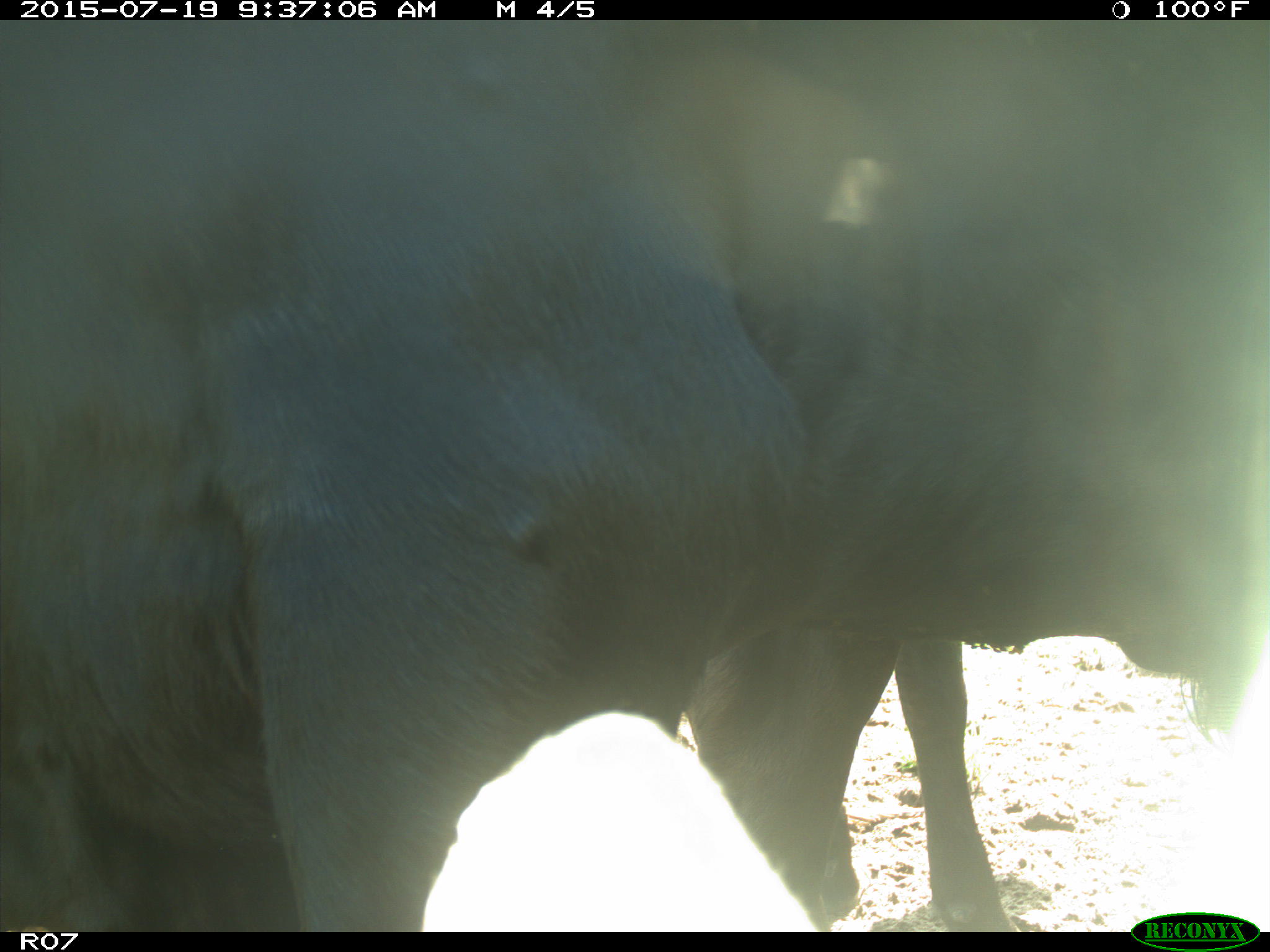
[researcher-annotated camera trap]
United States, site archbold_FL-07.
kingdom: Animalia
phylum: Chordata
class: Mammalia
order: Artiodactyla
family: Bovidae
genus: Bos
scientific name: Bos taurus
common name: domestic cow